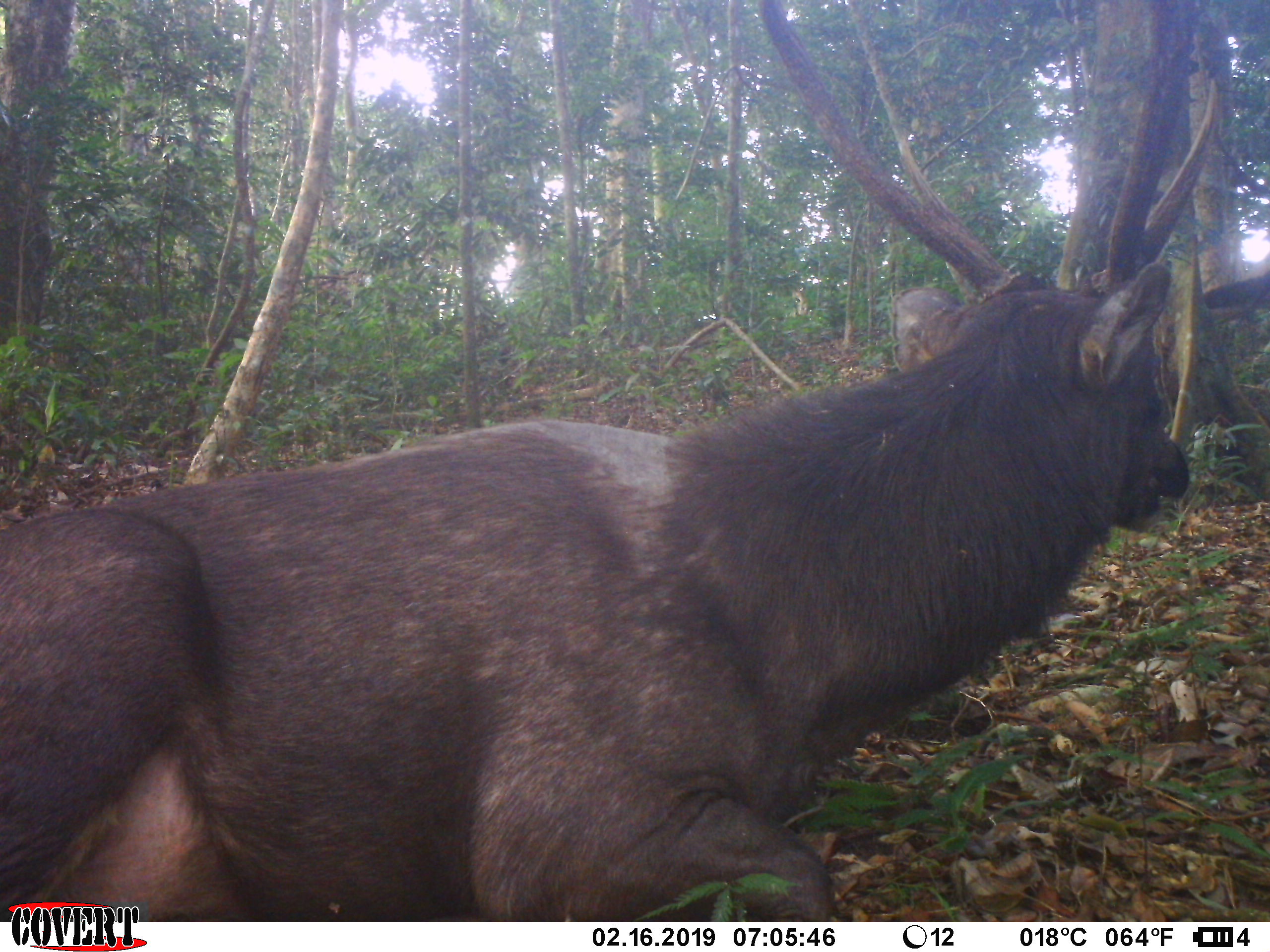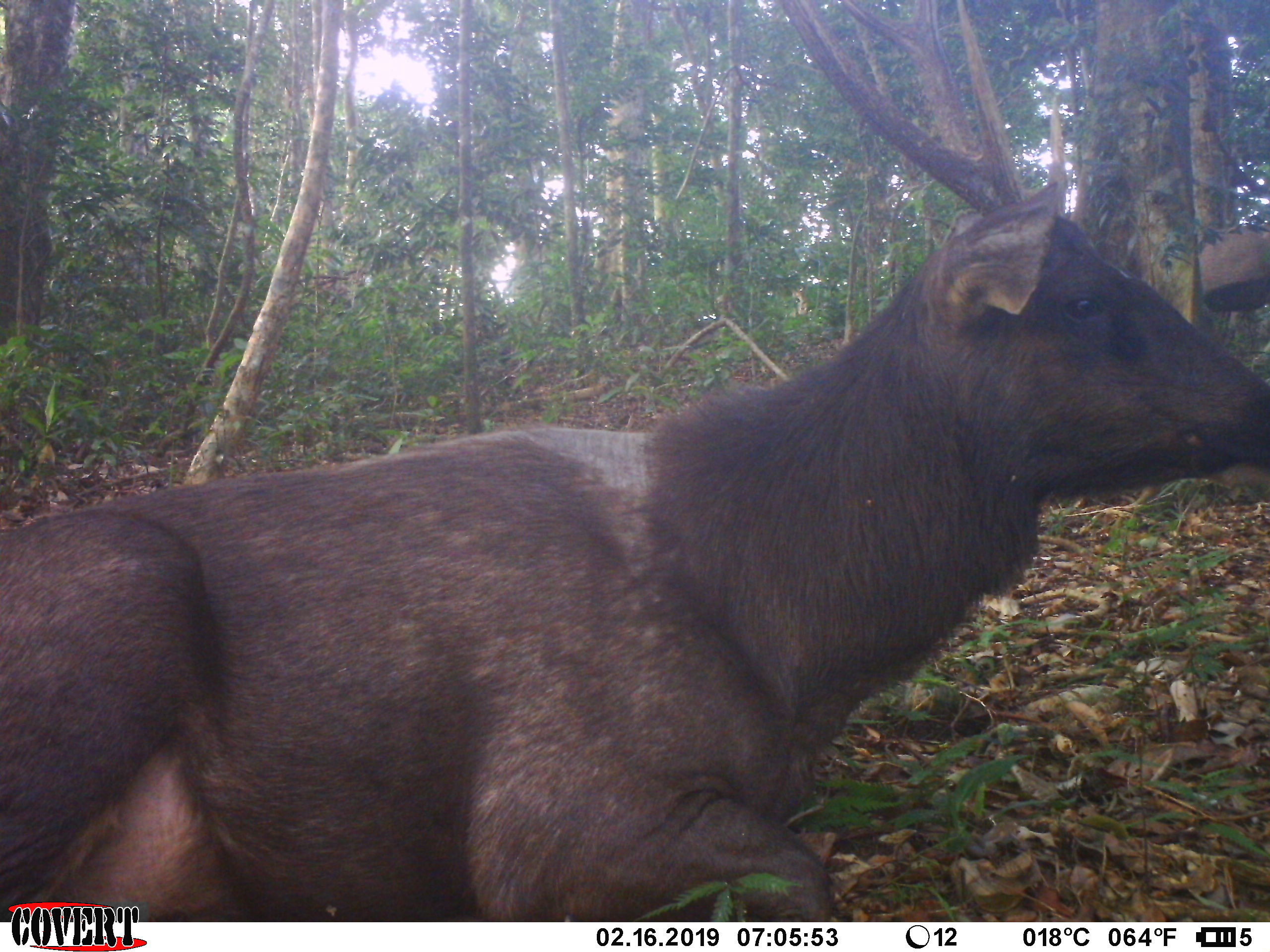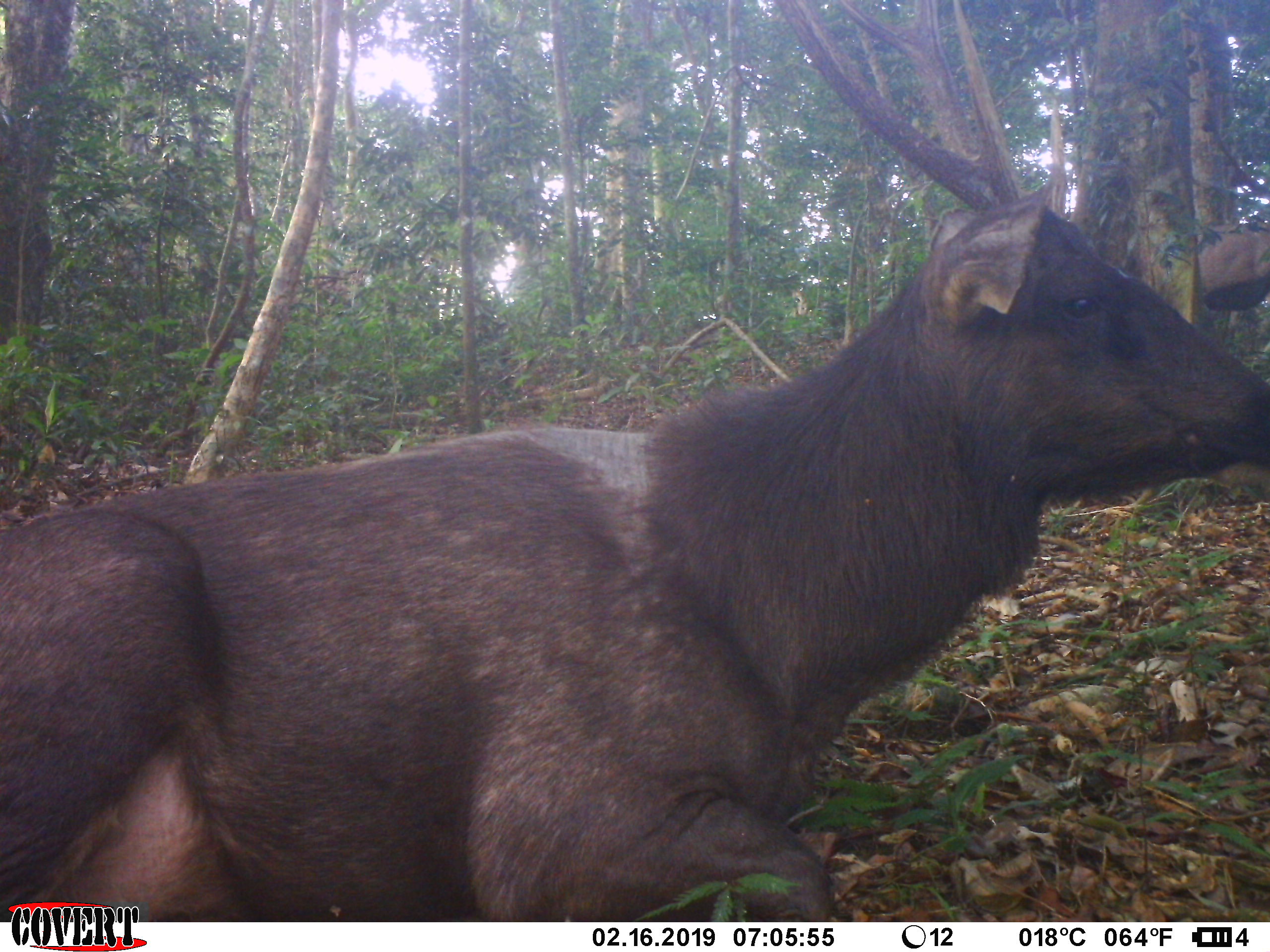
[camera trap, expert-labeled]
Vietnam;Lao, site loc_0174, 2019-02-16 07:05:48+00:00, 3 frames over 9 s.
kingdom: Animalia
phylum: Chordata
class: Mammalia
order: Artiodactyla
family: Cervidae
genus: Rusa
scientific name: Rusa unicolor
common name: sambar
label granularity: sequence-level